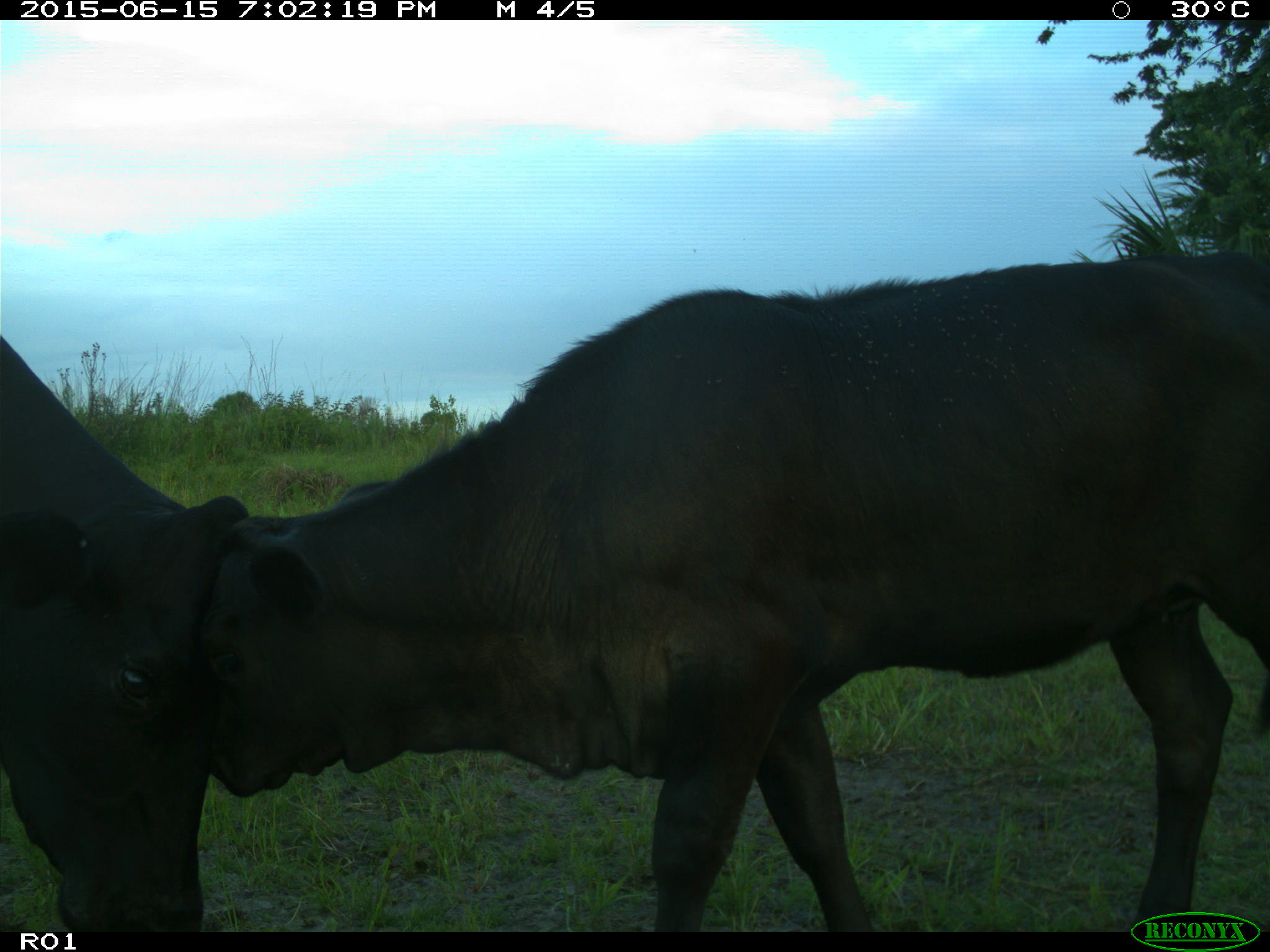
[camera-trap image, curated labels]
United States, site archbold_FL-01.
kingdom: Animalia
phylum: Chordata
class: Mammalia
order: Artiodactyla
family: Bovidae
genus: Bos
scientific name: Bos taurus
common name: domestic cow